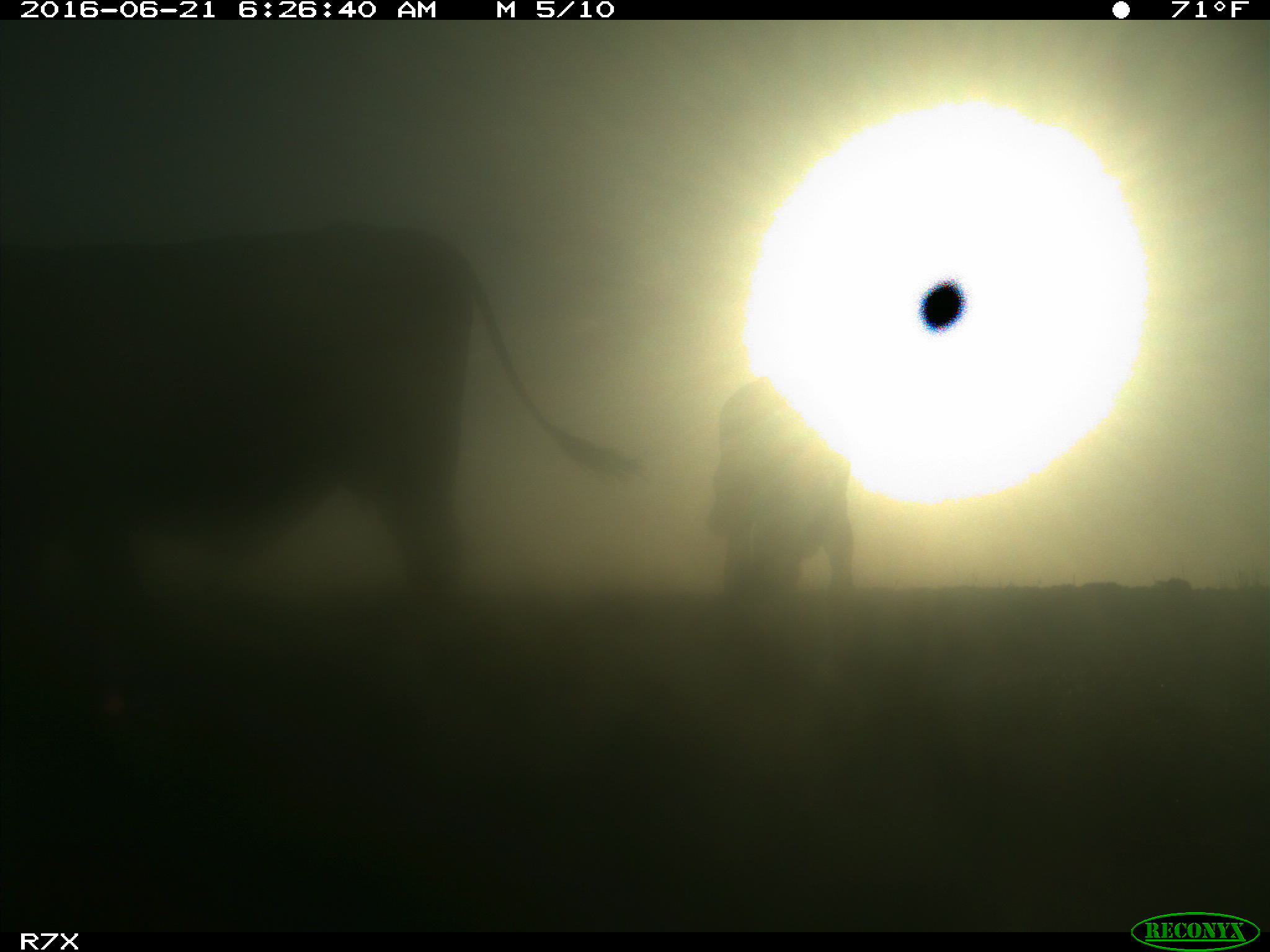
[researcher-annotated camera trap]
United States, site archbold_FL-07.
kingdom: Animalia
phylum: Chordata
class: Mammalia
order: Artiodactyla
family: Bovidae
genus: Bos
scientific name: Bos taurus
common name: domestic cow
Bos taurus (domestic cow).